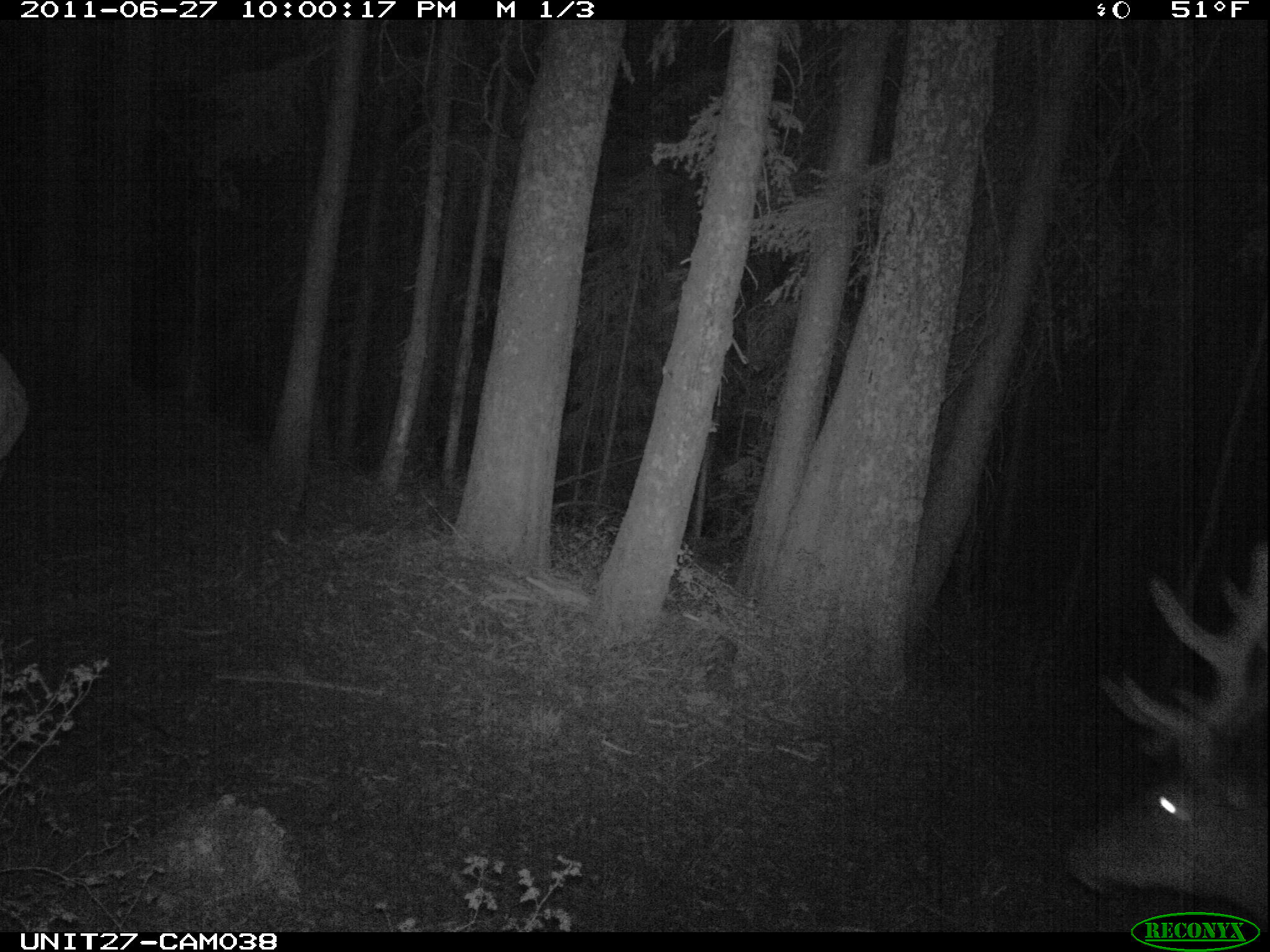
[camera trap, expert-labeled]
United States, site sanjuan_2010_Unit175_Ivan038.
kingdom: Animalia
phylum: Chordata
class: Mammalia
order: Artiodactyla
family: Cervidae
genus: Cervus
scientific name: Cervus elaphus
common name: red deer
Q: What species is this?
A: Cervus elaphus (red deer).